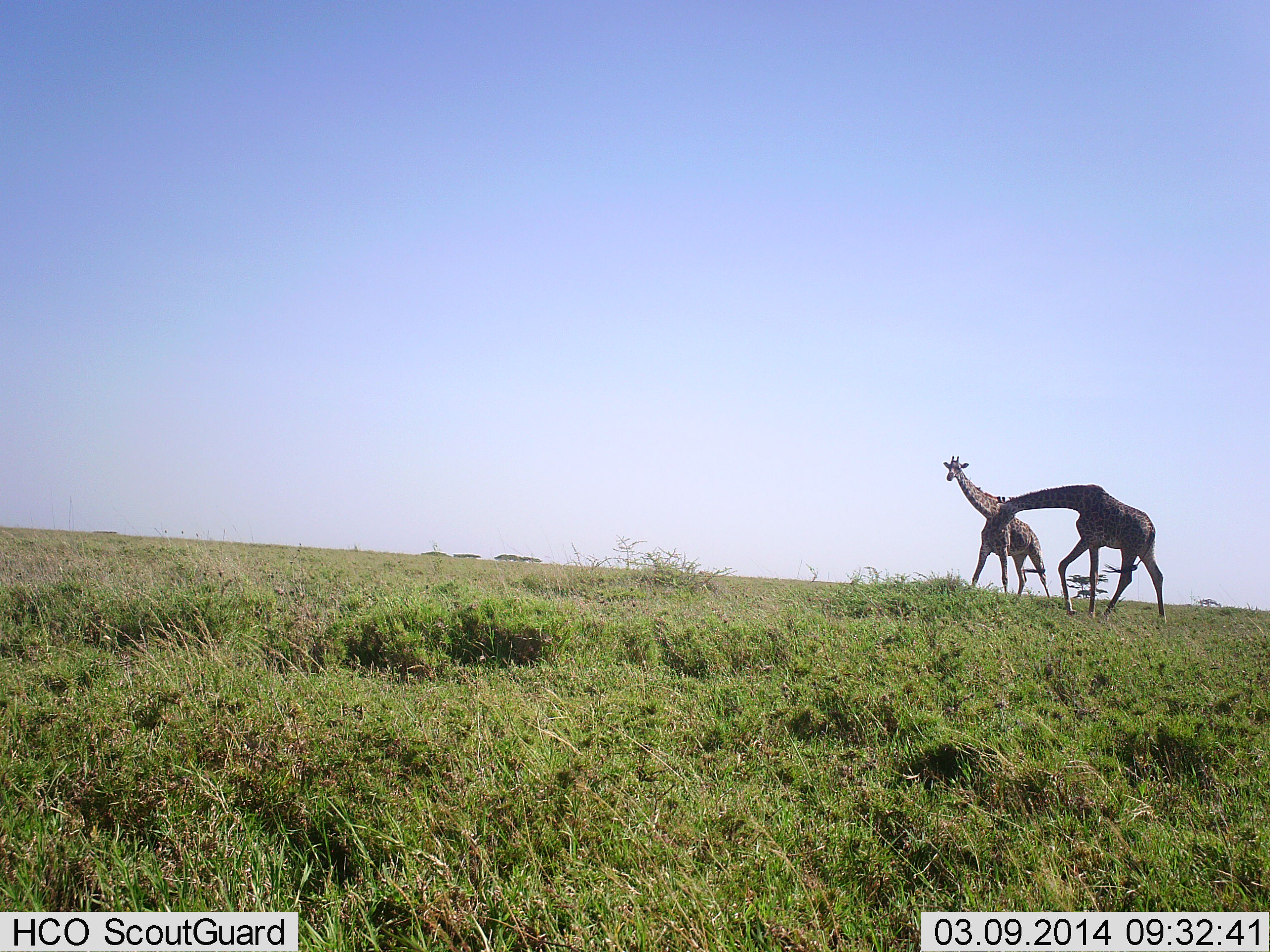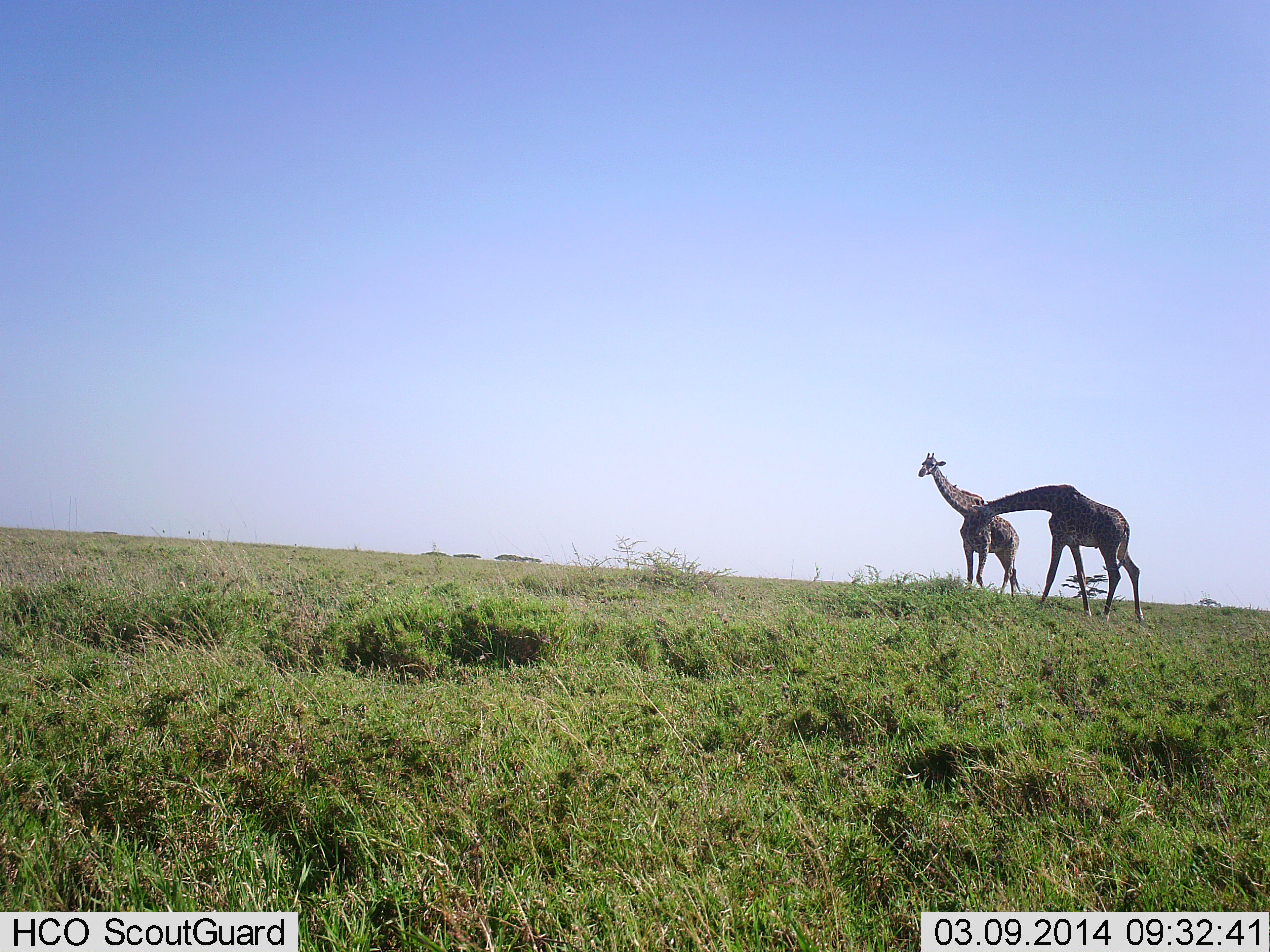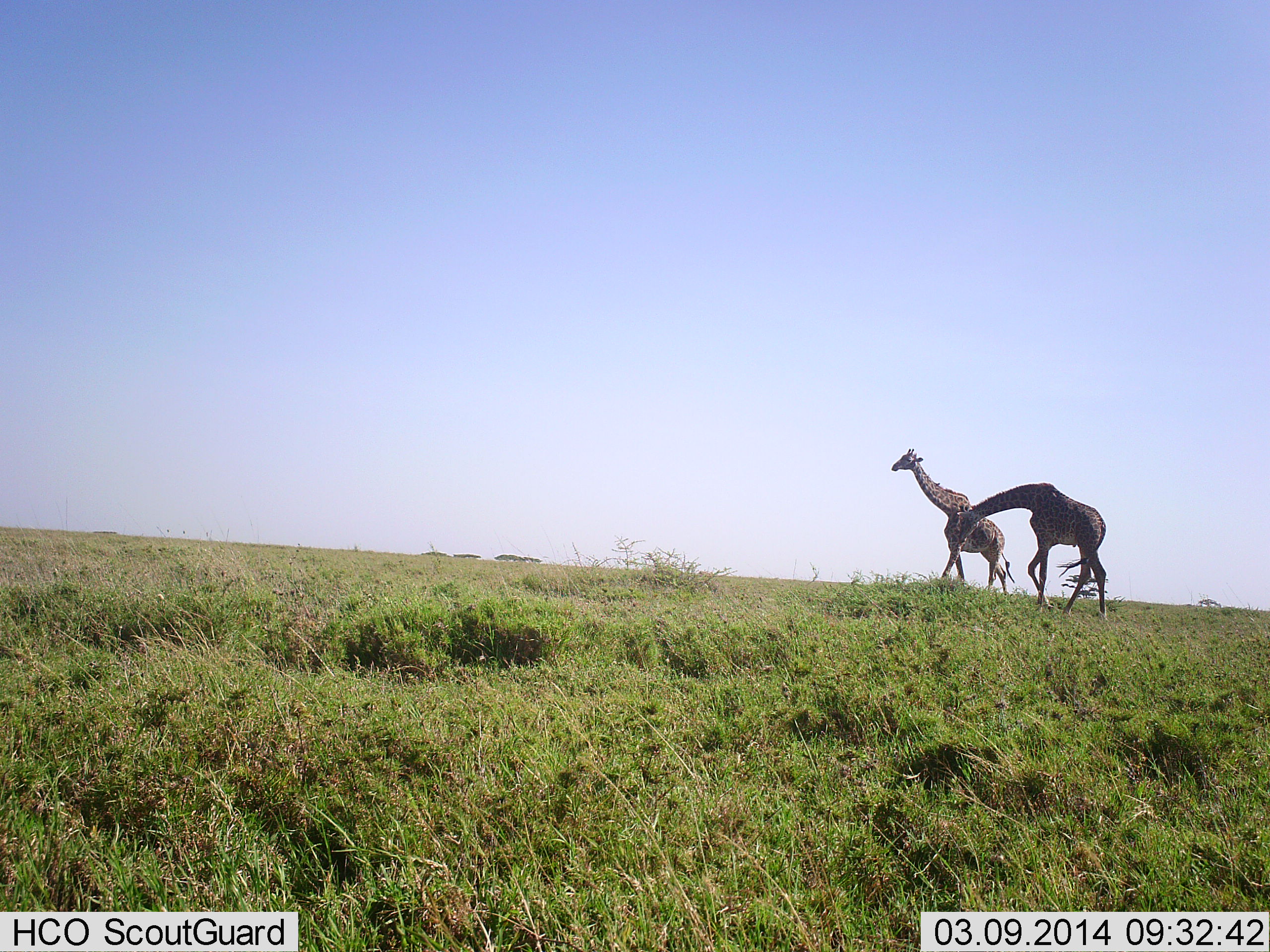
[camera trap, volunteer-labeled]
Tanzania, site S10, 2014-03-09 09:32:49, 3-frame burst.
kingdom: Animalia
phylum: Chordata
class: Mammalia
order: Artiodactyla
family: Giraffidae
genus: Giraffa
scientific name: Giraffa camelopardalis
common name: giraffe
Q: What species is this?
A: Giraffe (Giraffa camelopardalis).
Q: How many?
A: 2.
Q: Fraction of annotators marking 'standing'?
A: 27%.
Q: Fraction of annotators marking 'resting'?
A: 1%.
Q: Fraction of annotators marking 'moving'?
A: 70%.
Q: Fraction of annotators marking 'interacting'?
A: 26%.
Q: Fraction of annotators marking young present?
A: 1%.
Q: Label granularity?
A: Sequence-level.